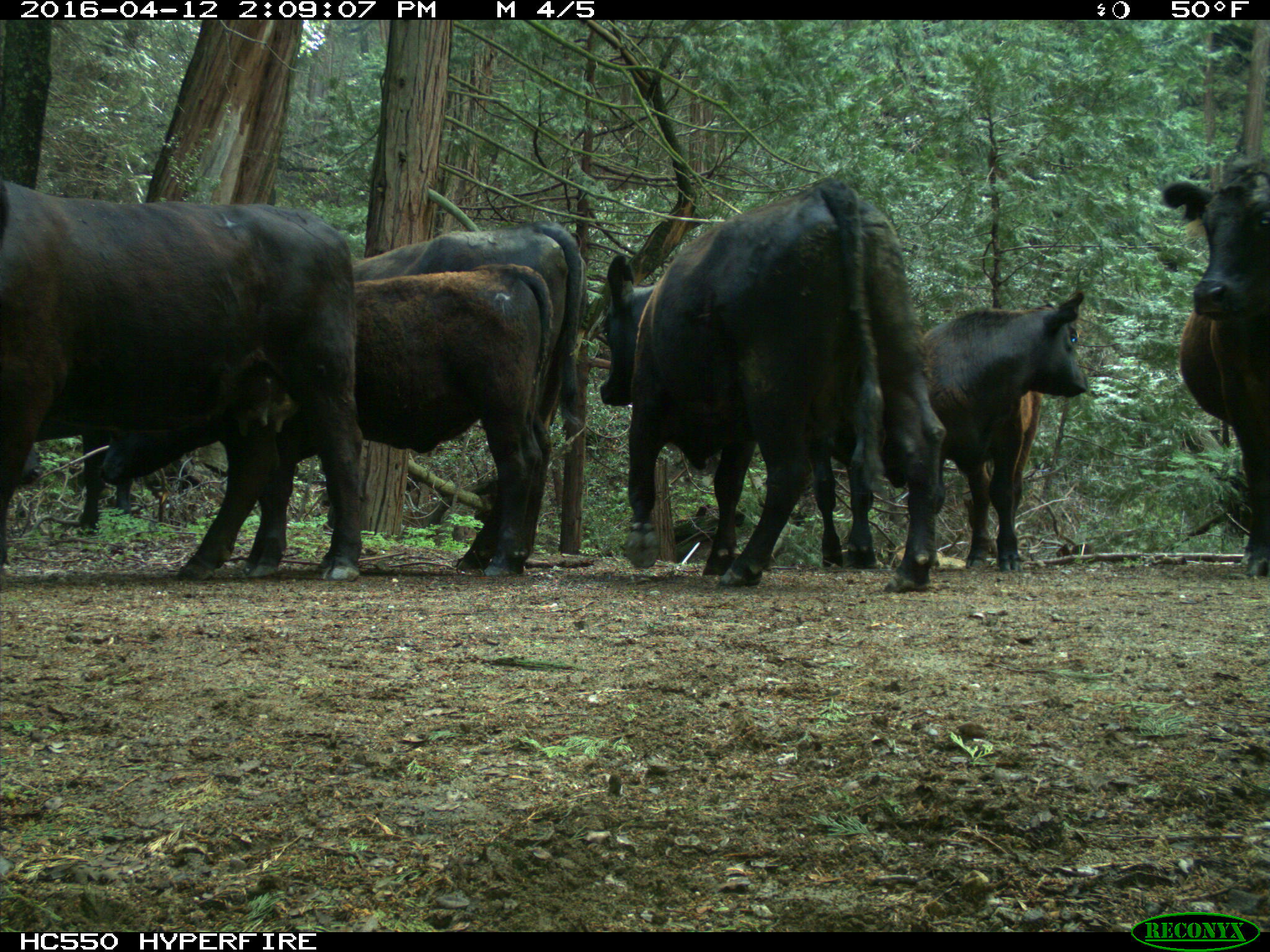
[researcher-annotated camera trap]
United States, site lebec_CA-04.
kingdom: Animalia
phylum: Chordata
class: Mammalia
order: Artiodactyla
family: Bovidae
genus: Bos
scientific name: Bos taurus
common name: domestic cow